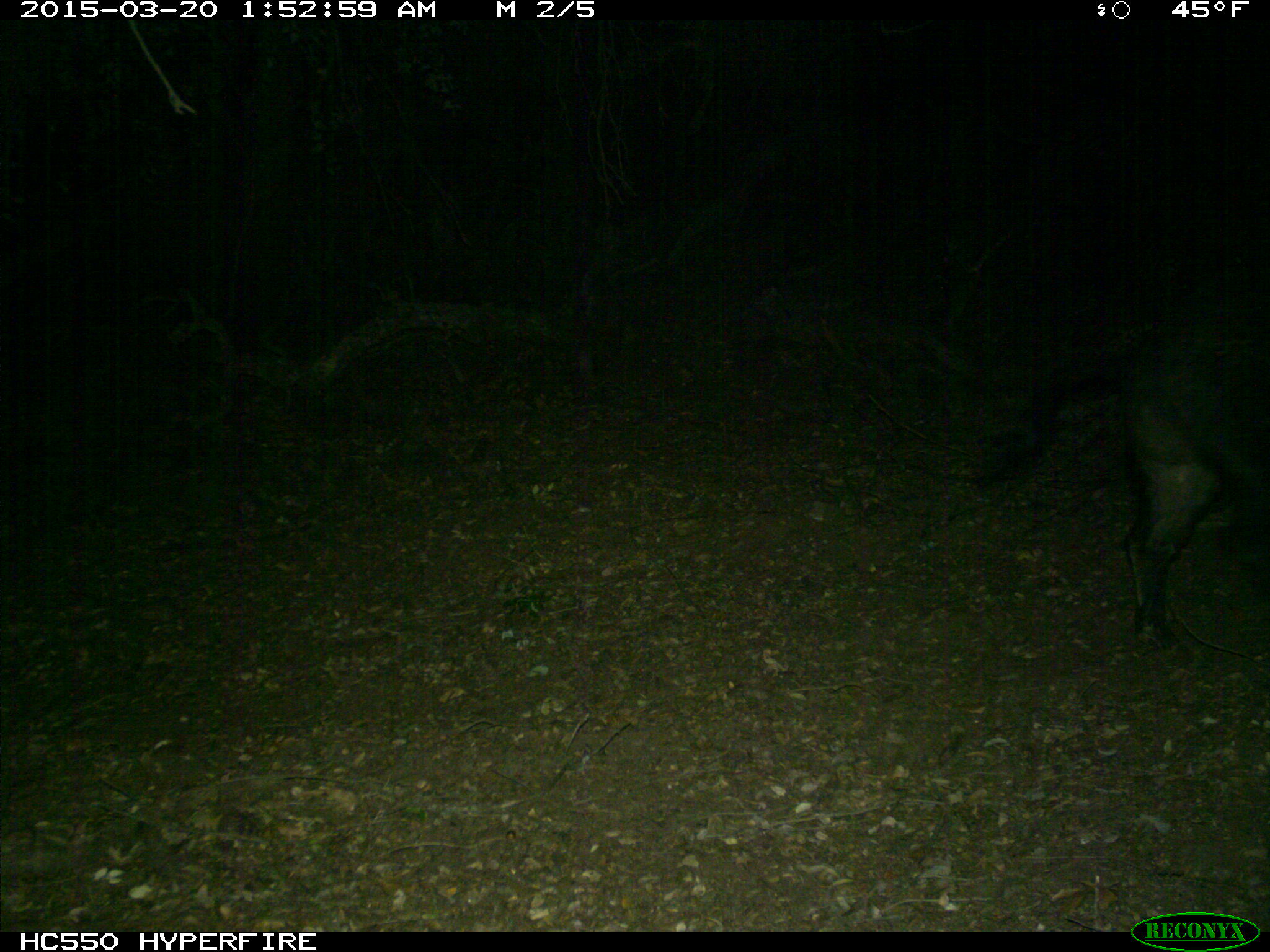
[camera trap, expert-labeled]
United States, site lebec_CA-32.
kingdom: Animalia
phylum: Chordata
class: Mammalia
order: Artiodactyla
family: Suidae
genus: Sus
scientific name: Sus scrofa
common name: wild boar